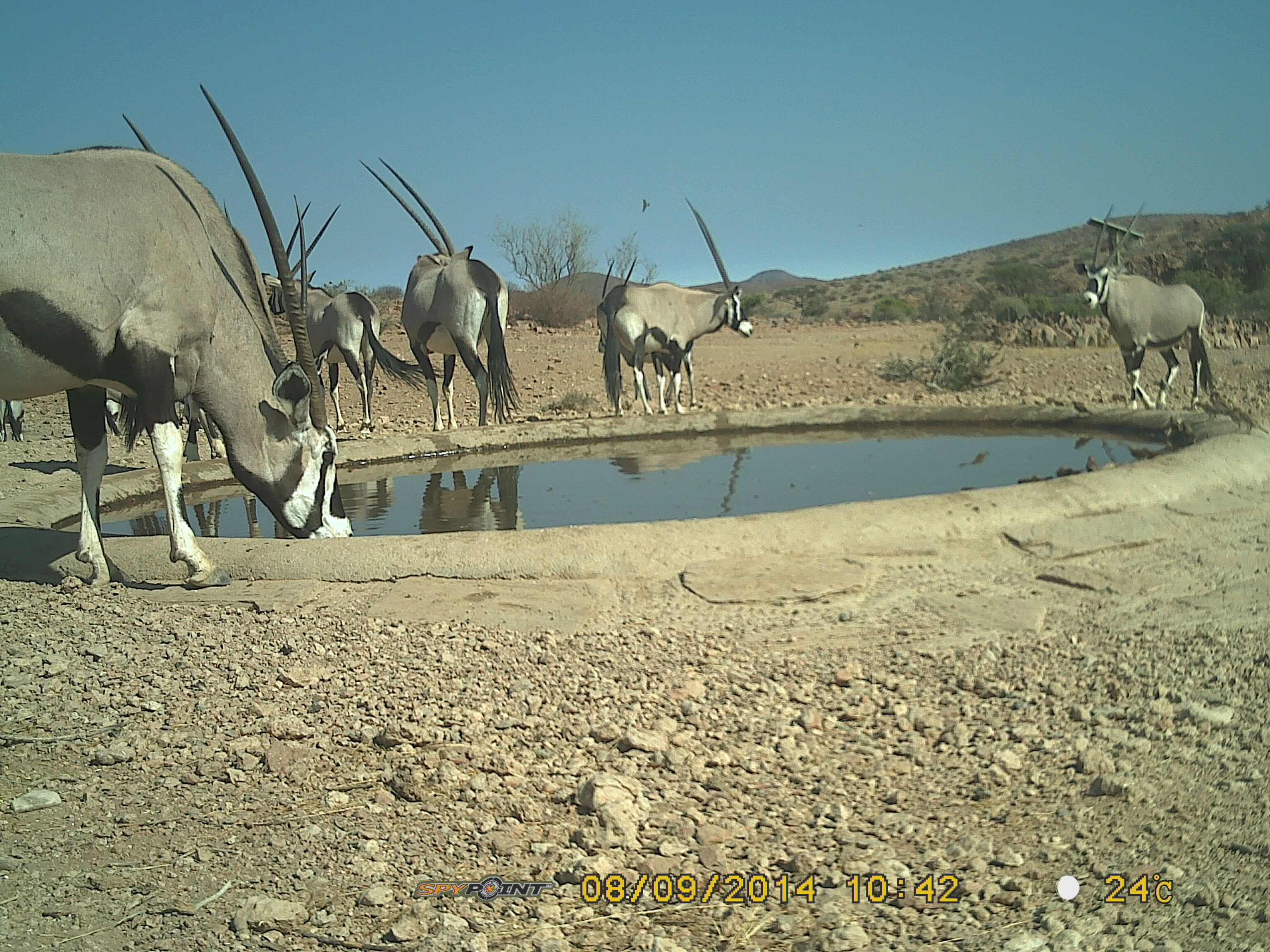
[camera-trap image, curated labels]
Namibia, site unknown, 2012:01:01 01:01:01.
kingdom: Animalia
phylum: Chordata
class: Mammalia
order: Artiodactyla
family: Bovidae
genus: Oryx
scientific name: Oryx gazella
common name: gemsbok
Oryx gazella (gemsbok).